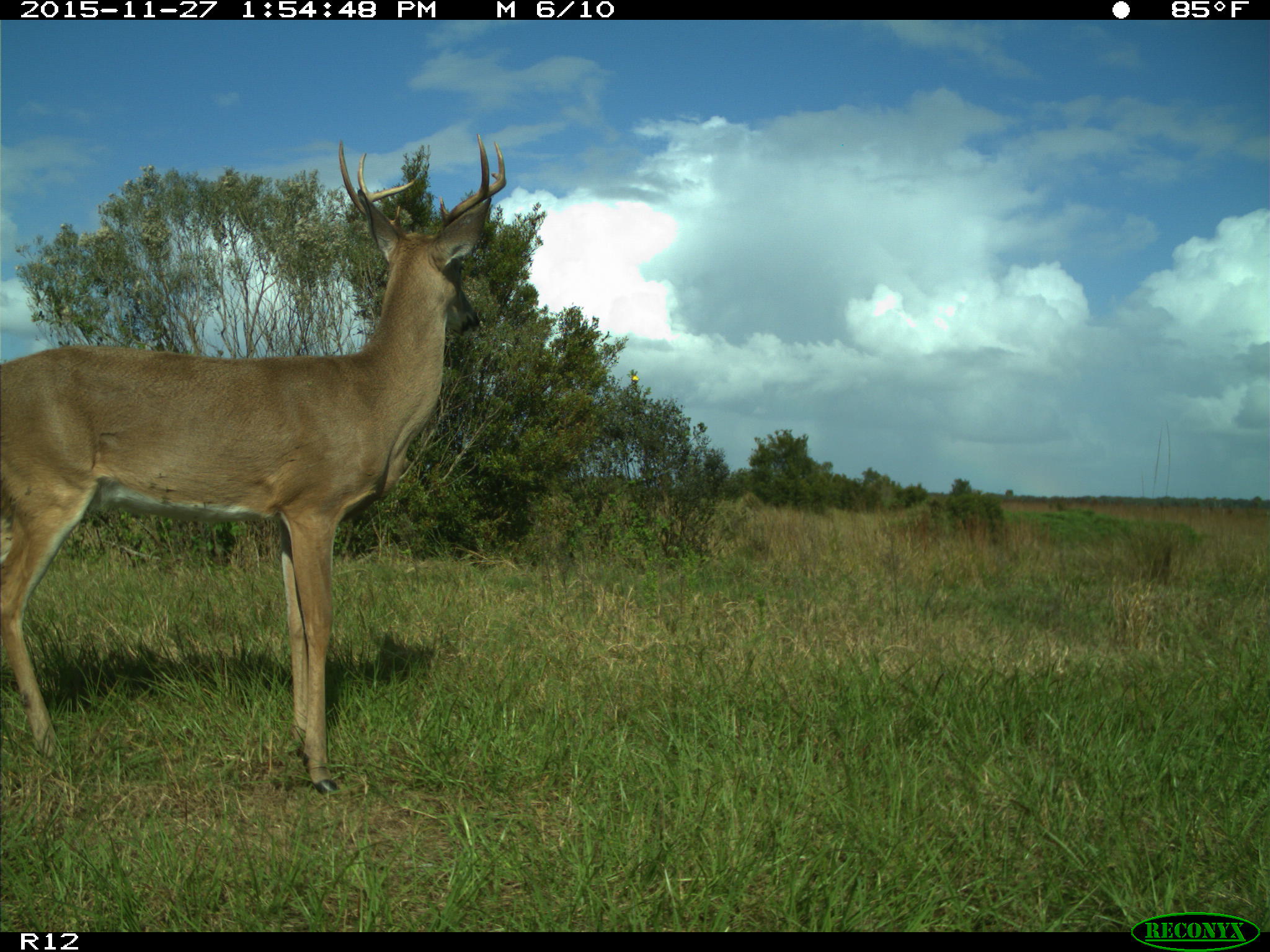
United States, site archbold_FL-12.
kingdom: Animalia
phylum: Chordata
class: Mammalia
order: Artiodactyla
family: Cervidae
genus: Odocoileus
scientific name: Odocoileus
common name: deer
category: unidentified deer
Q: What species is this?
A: Unidentified deer (deer) (Odocoileus).